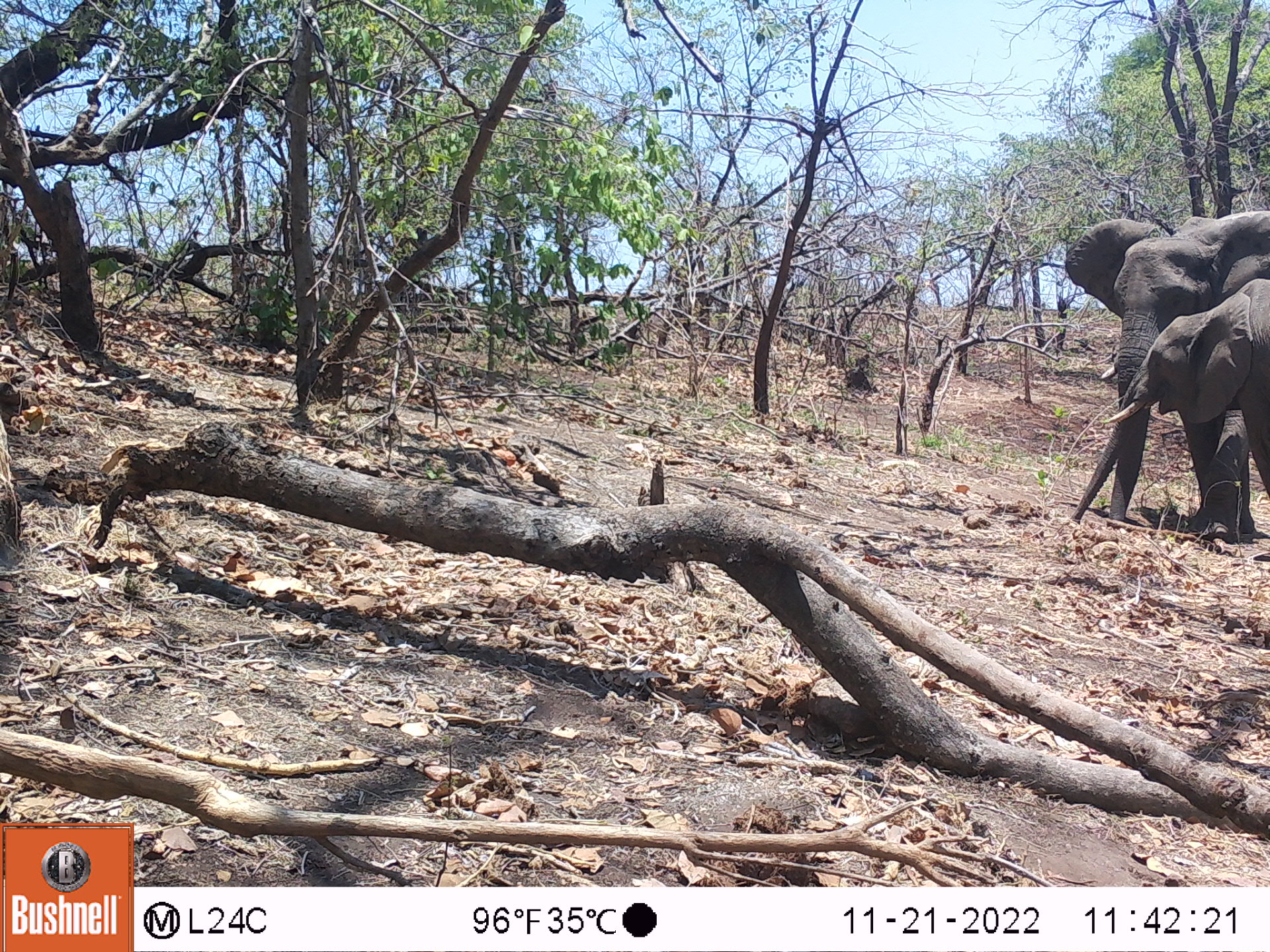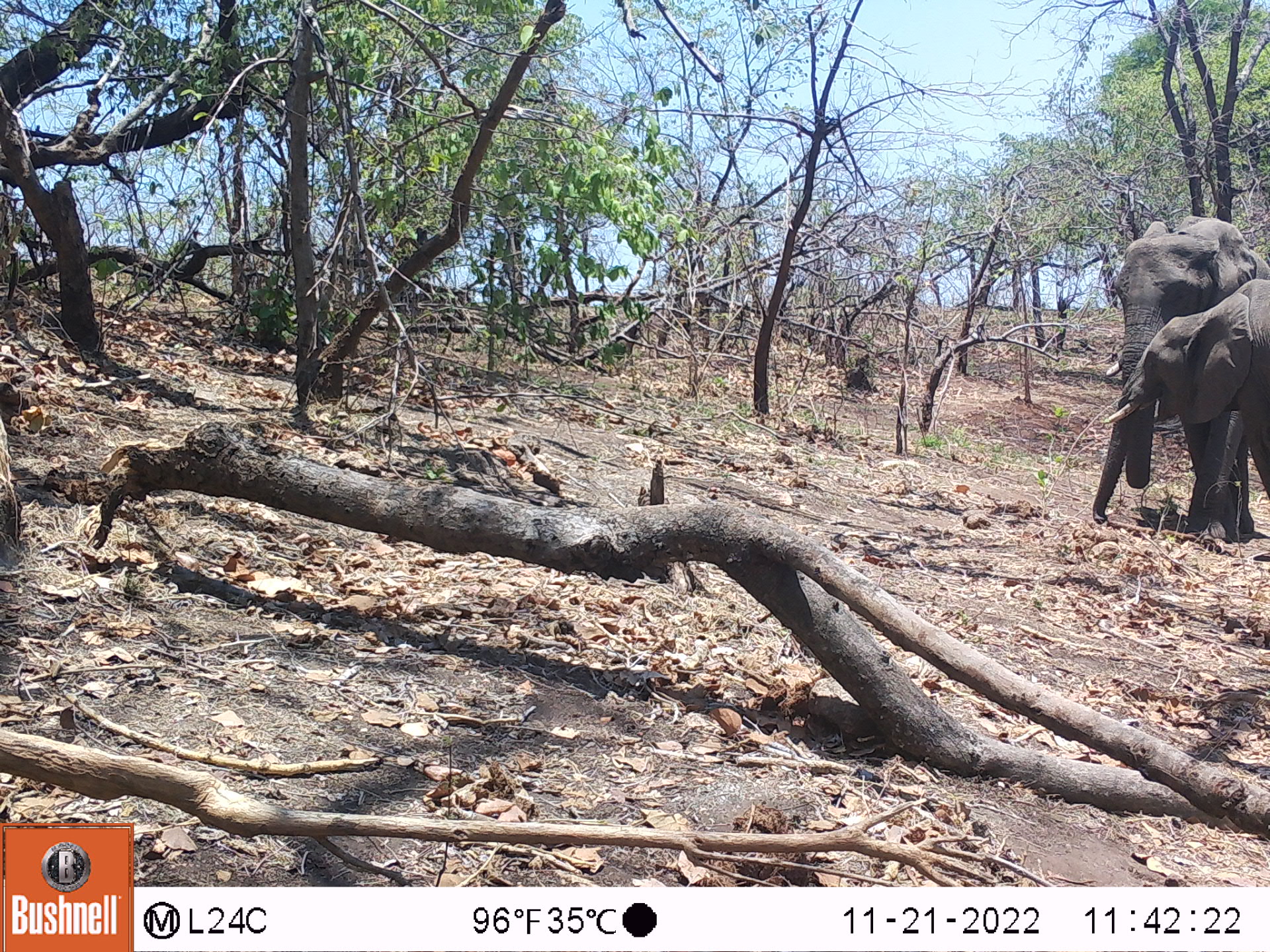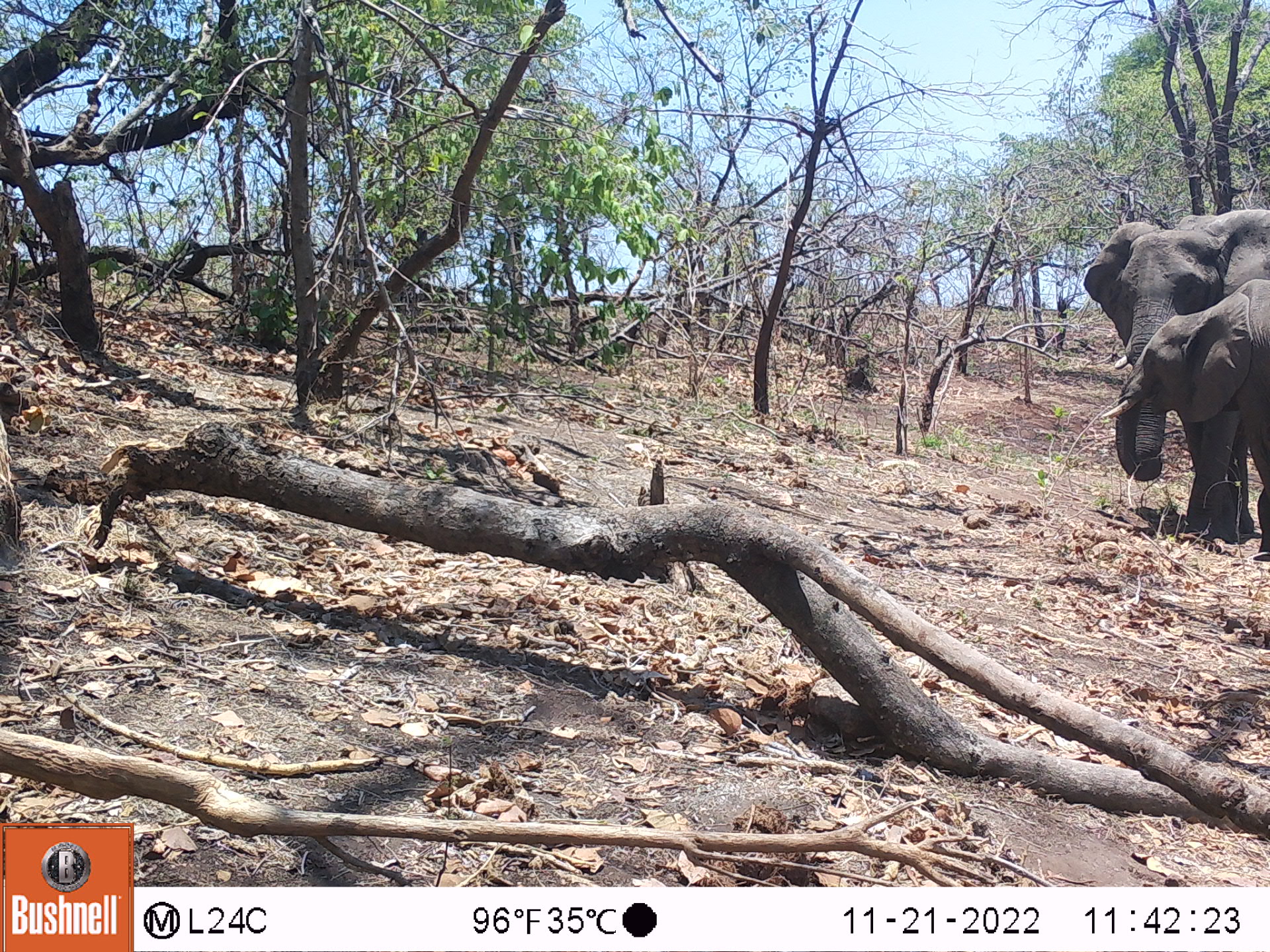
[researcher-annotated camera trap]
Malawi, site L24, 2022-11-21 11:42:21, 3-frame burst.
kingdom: Animalia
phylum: Chordata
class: Mammalia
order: Proboscidea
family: Elephantidae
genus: Loxodonta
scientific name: Loxodonta africana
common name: african savanna elephant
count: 2